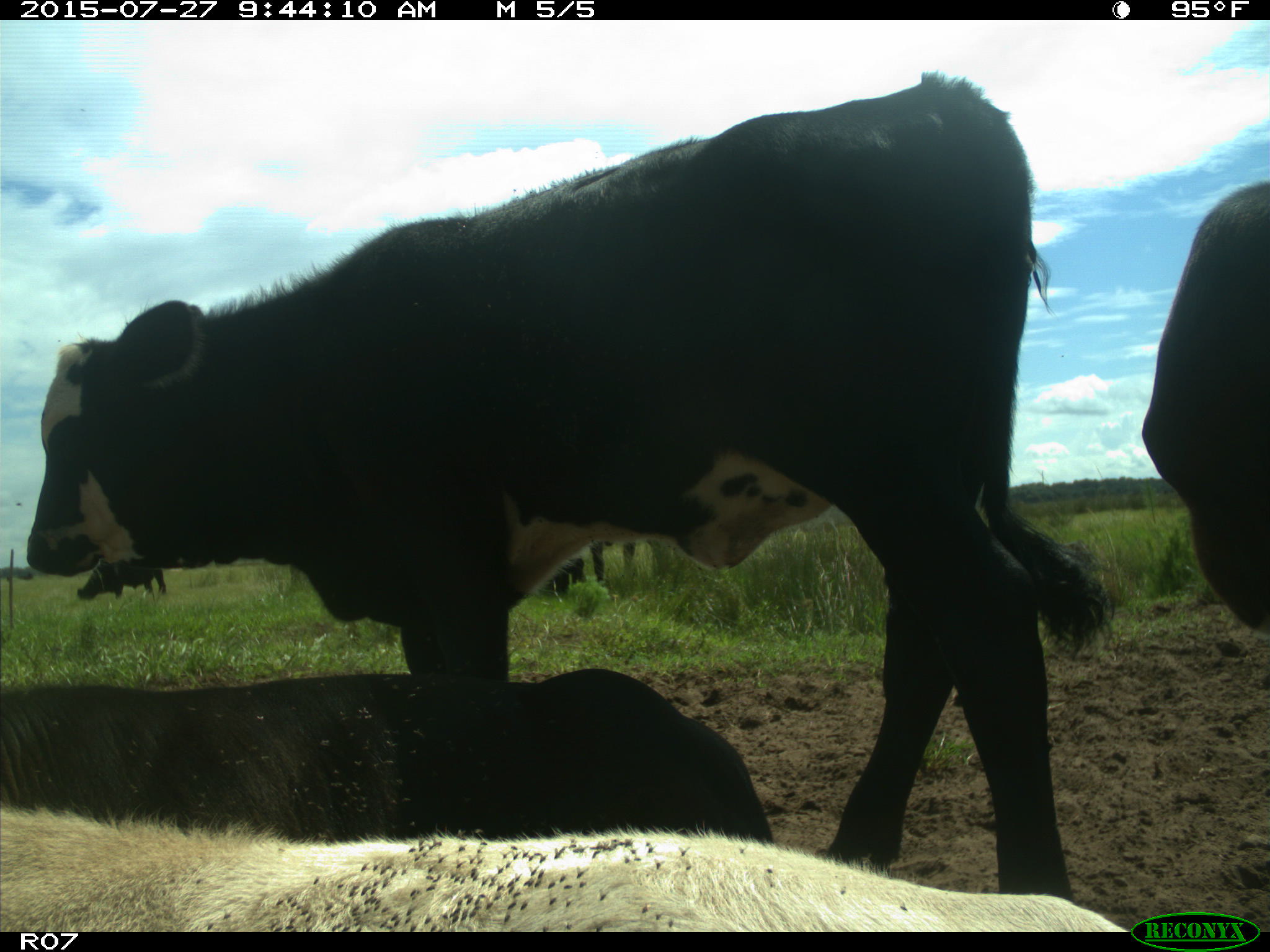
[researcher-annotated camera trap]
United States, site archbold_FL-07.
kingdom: Animalia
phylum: Chordata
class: Mammalia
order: Artiodactyla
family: Bovidae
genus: Bos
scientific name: Bos taurus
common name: domestic cow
Bos taurus (domestic cow).